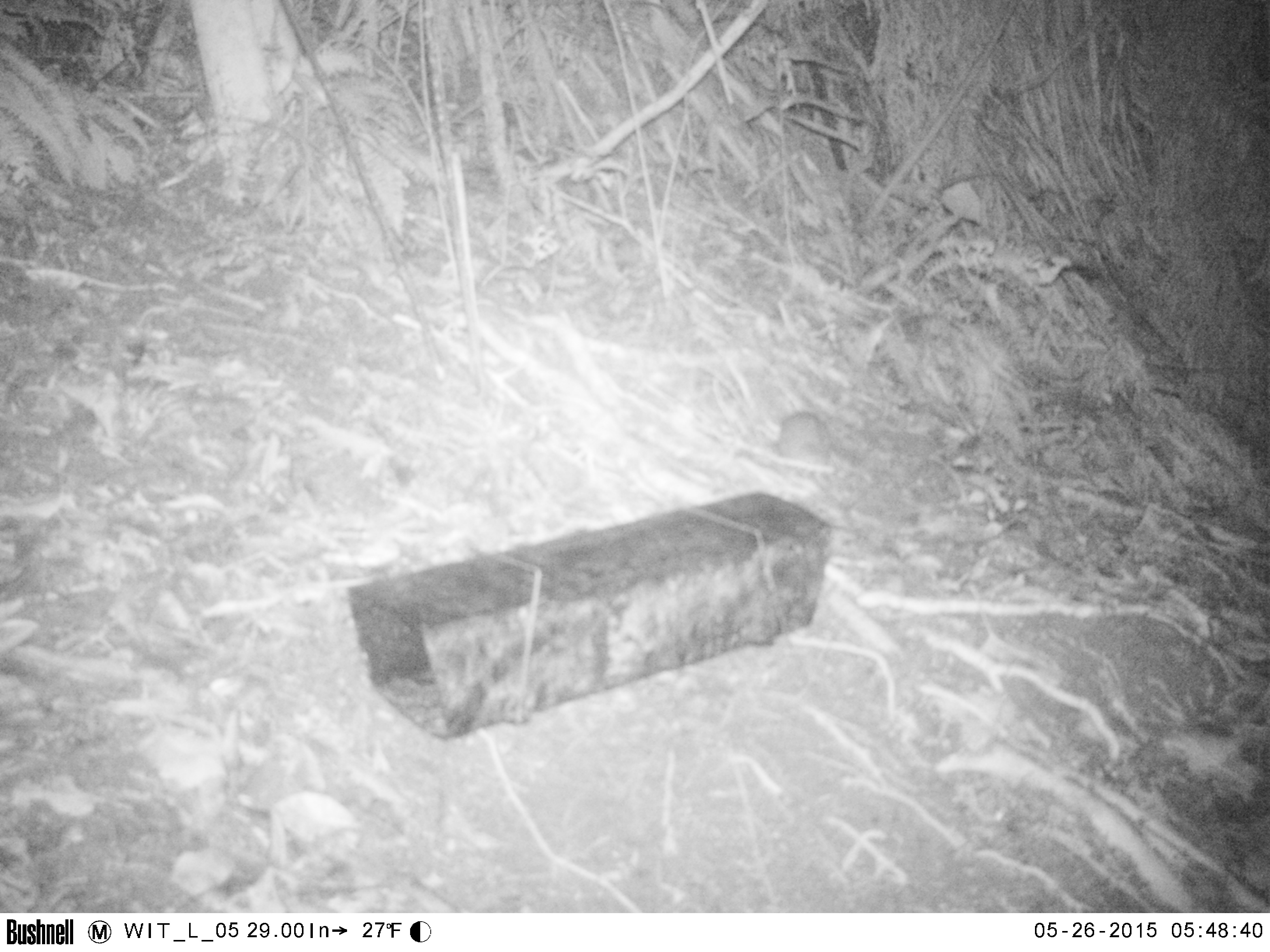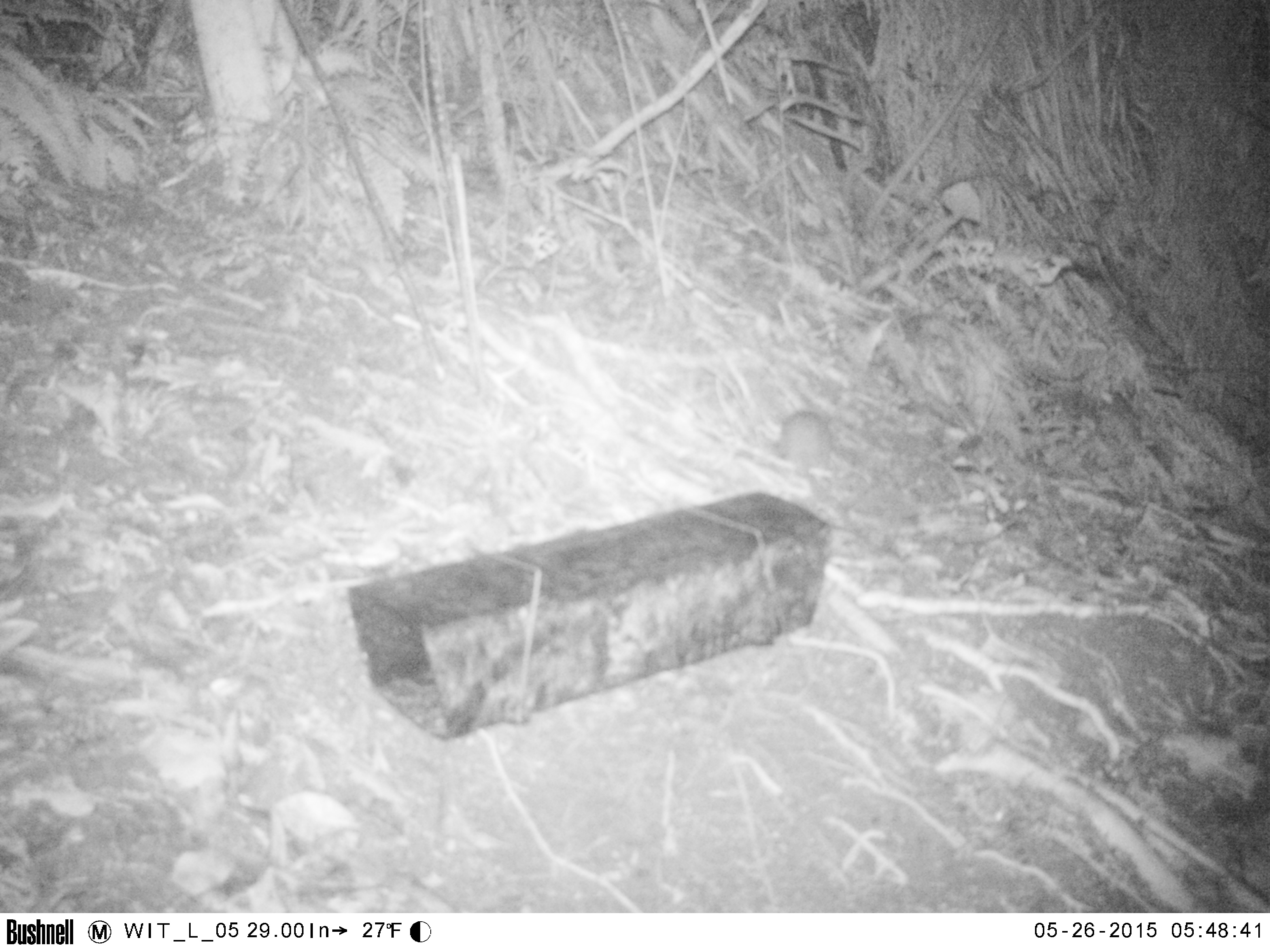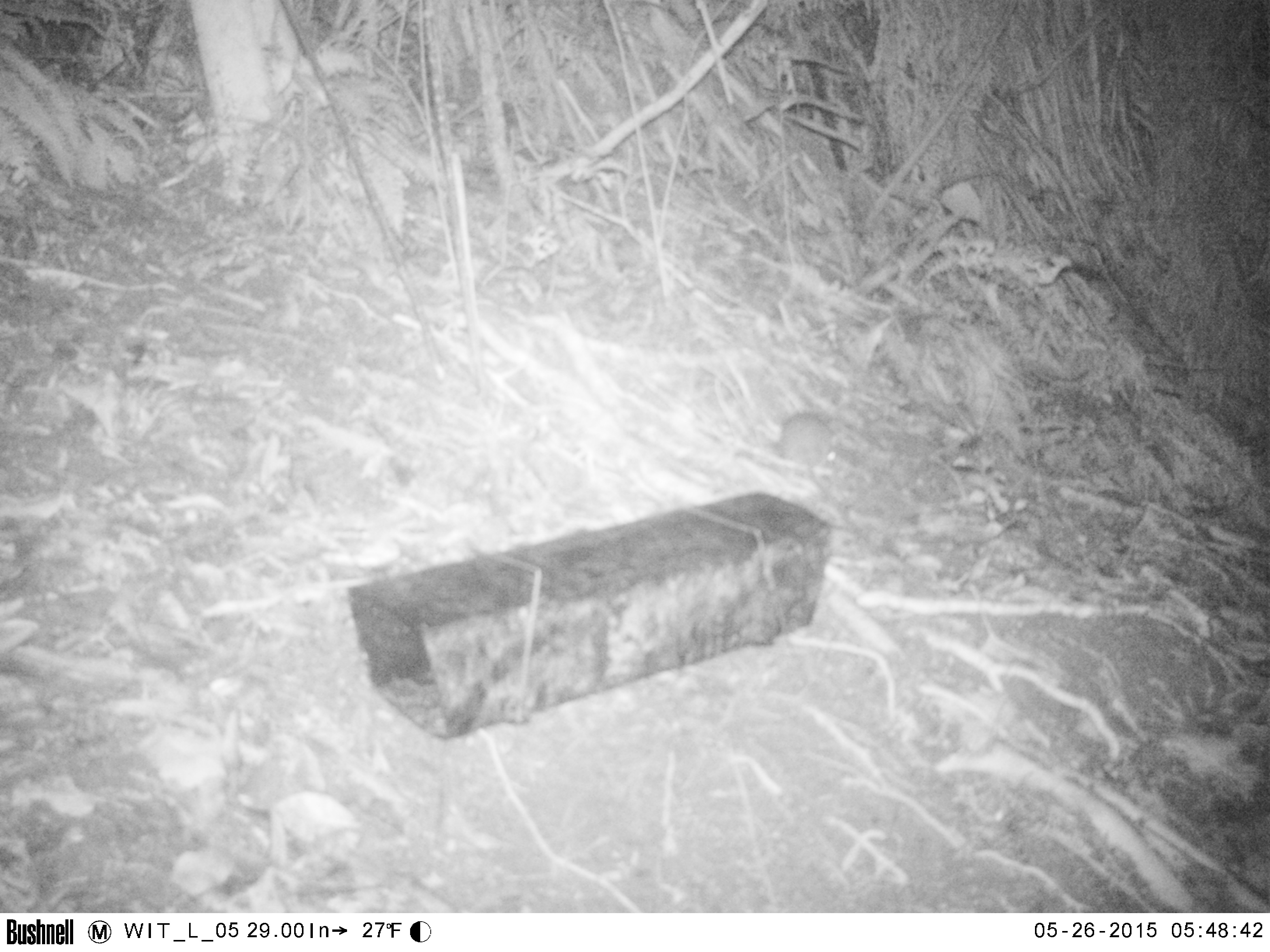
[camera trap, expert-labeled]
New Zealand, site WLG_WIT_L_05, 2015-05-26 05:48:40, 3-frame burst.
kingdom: Animalia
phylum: Chordata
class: Mammalia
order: Rodentia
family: Muridae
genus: Rattus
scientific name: Rattus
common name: rat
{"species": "rat (Rattus)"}